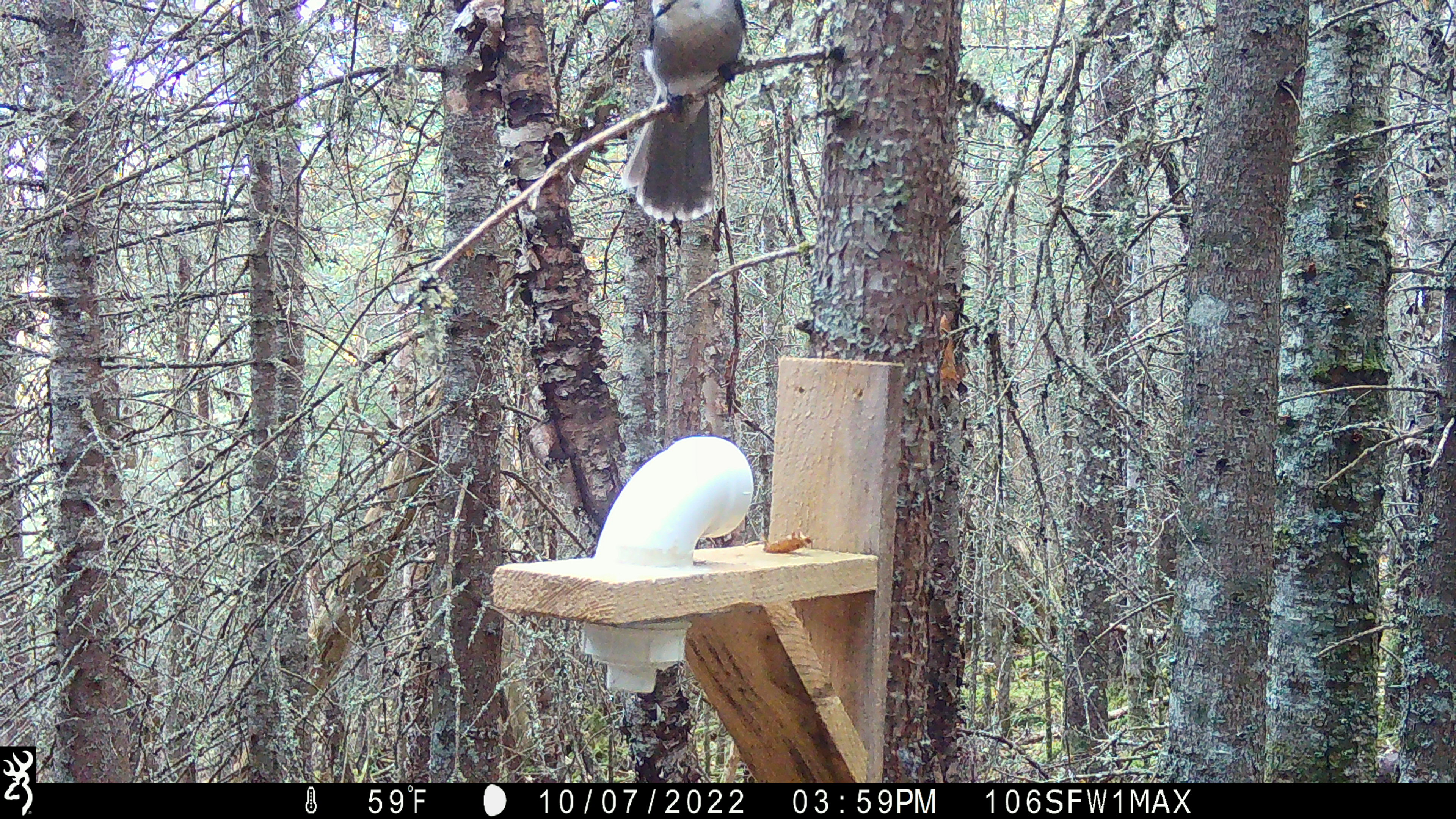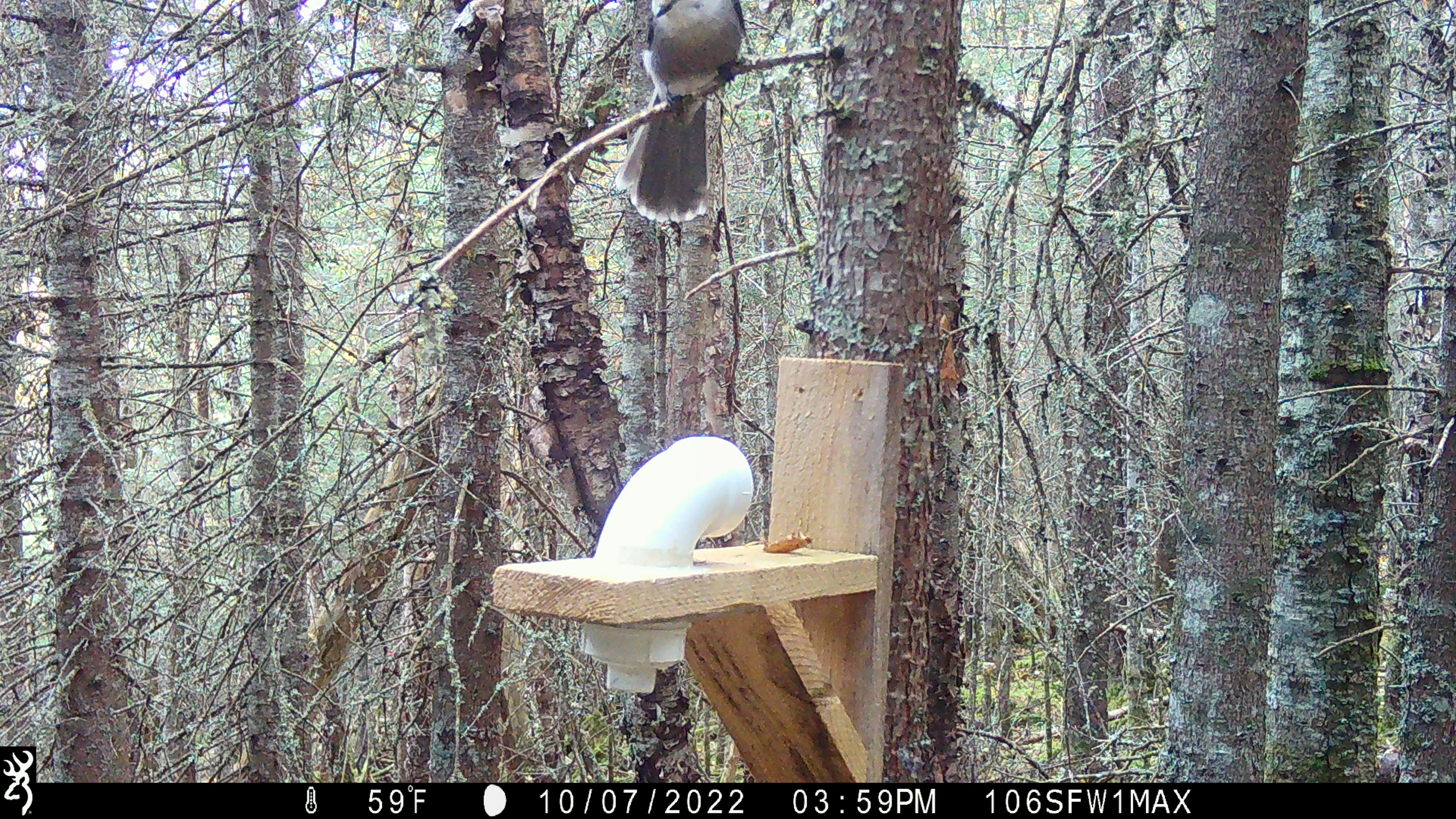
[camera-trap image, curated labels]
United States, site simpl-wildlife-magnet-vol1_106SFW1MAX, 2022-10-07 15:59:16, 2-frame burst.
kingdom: Animalia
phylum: Chordata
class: Aves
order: Passeriformes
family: Corvidae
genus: Perisoreus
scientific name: Perisoreus canadensis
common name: canada jay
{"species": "canada jay (Perisoreus canadensis)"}